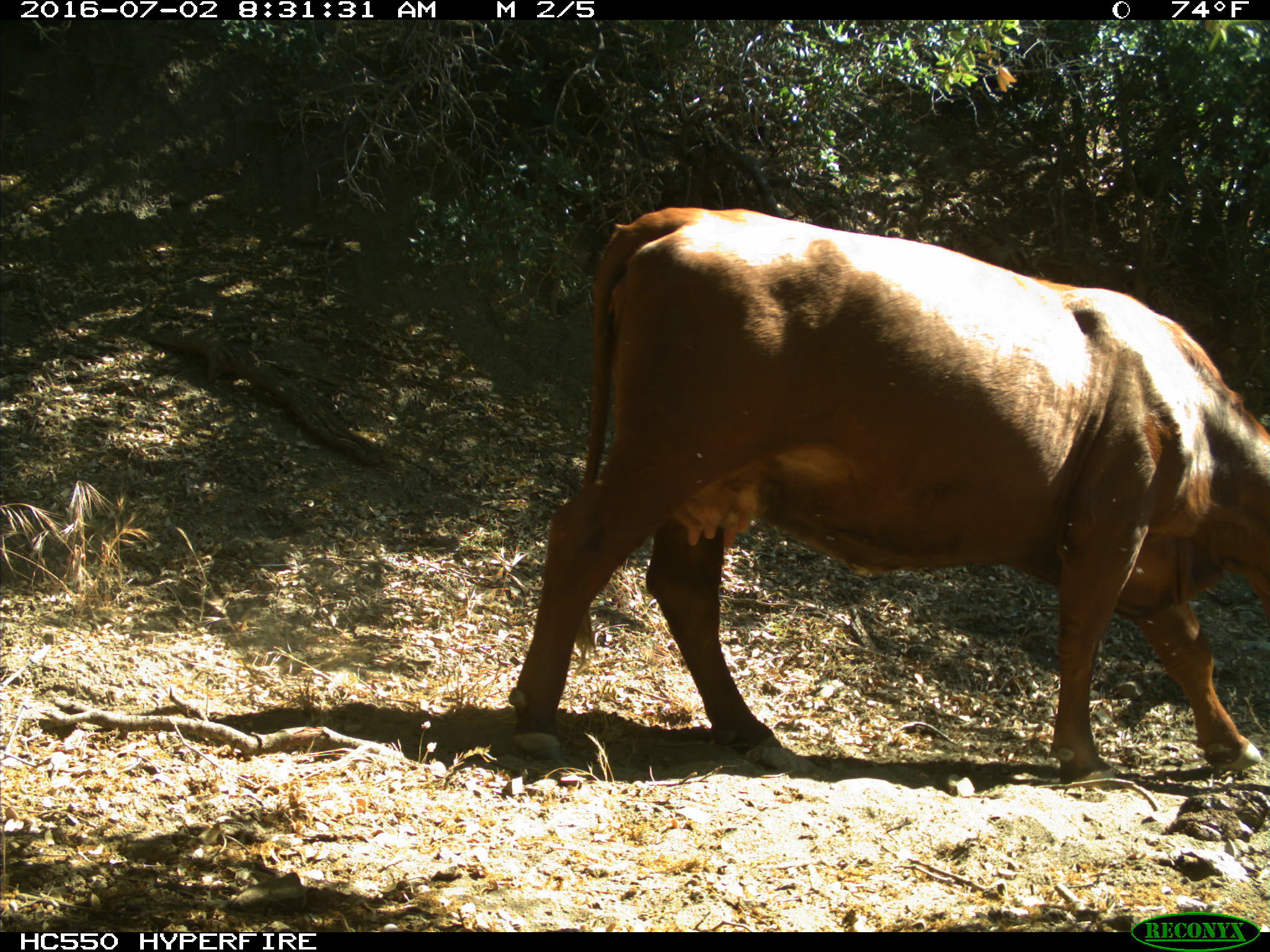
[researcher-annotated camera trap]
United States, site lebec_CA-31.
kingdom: Animalia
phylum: Chordata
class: Mammalia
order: Artiodactyla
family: Bovidae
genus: Bos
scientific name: Bos taurus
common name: domestic cow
Bos taurus (domestic cow).